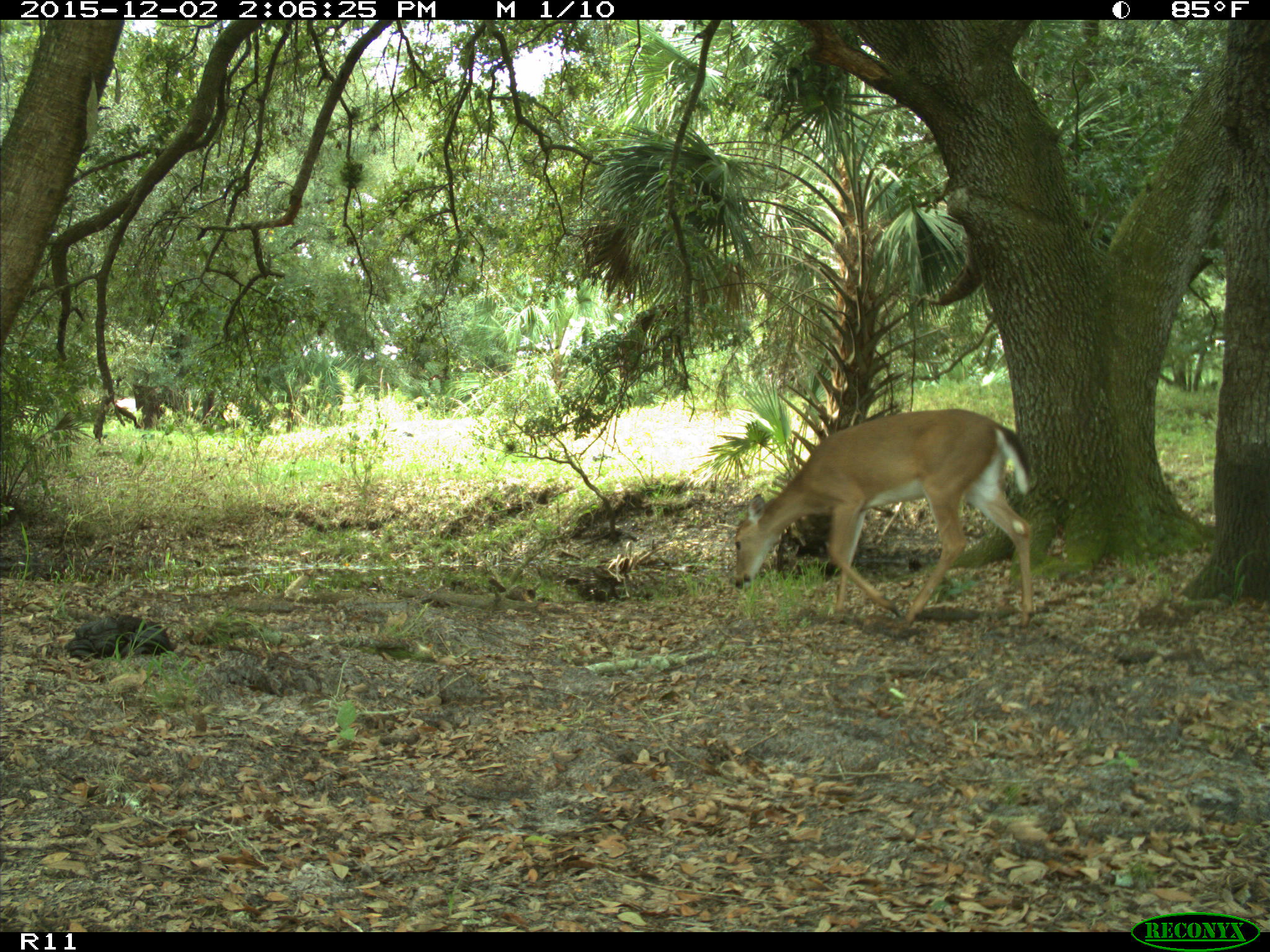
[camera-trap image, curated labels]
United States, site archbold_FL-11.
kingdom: Animalia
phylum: Chordata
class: Mammalia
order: Artiodactyla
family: Cervidae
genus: Odocoileus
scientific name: Odocoileus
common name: deer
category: unidentified deer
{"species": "unidentified deer (deer) (Odocoileus)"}